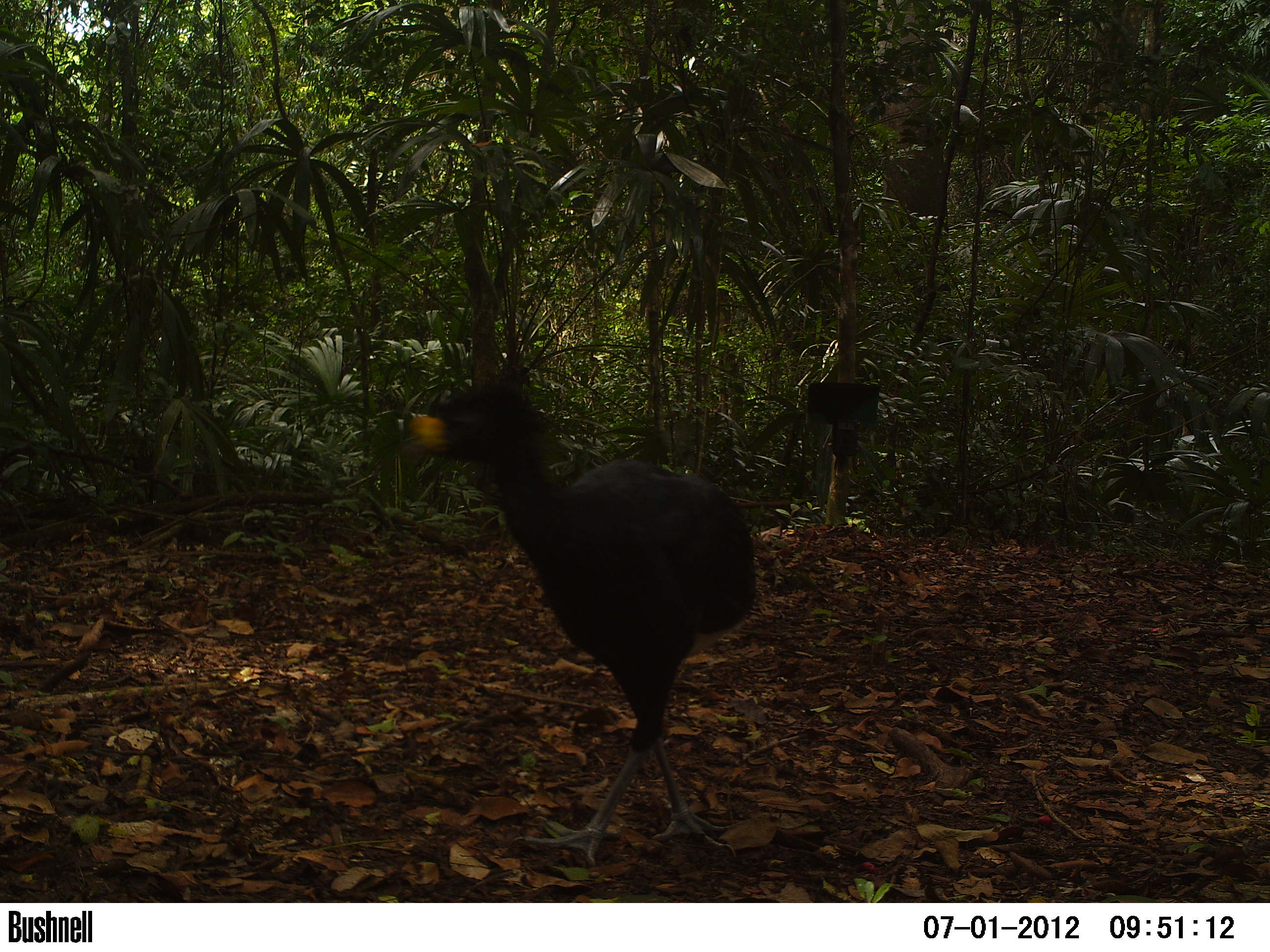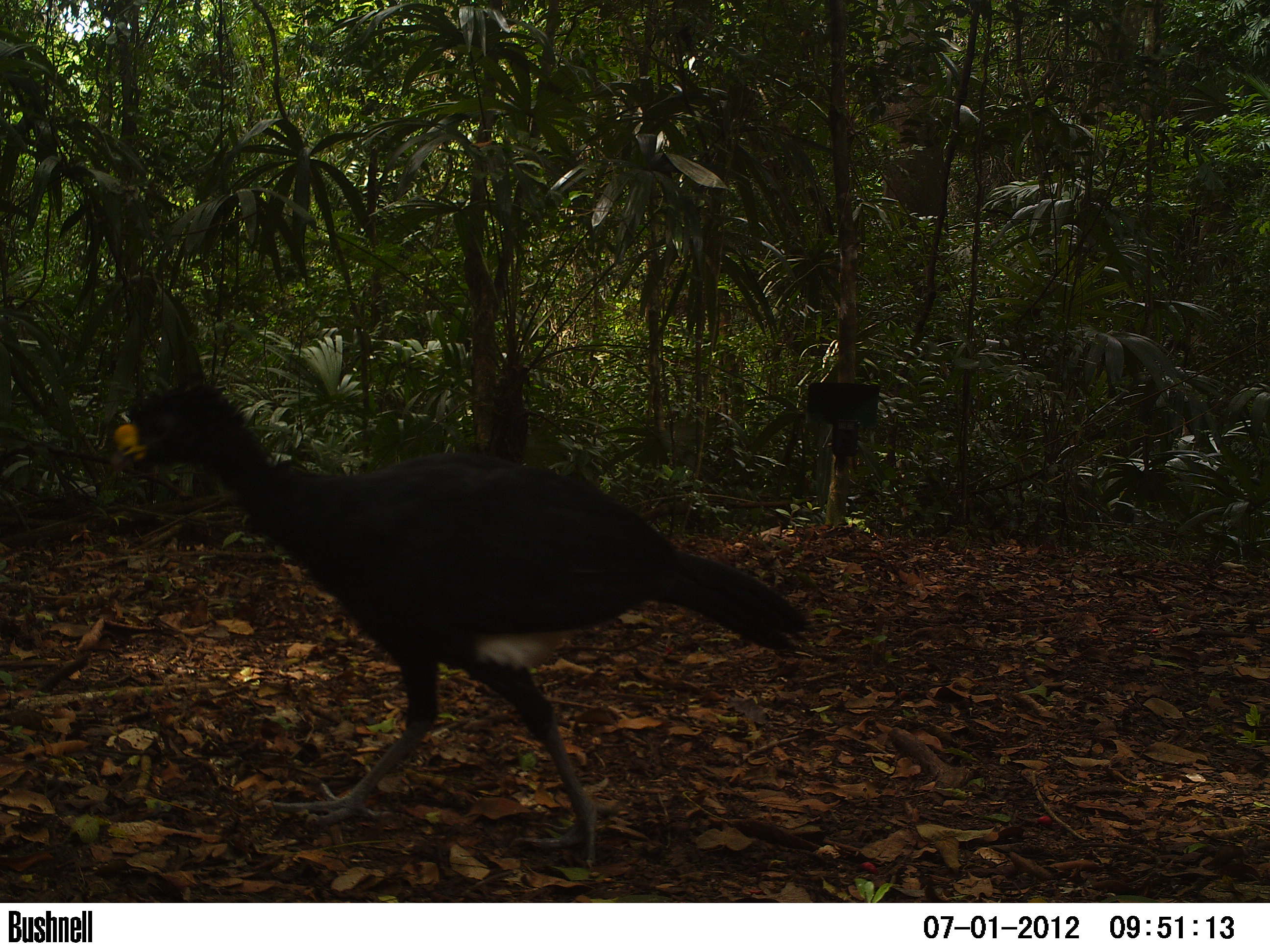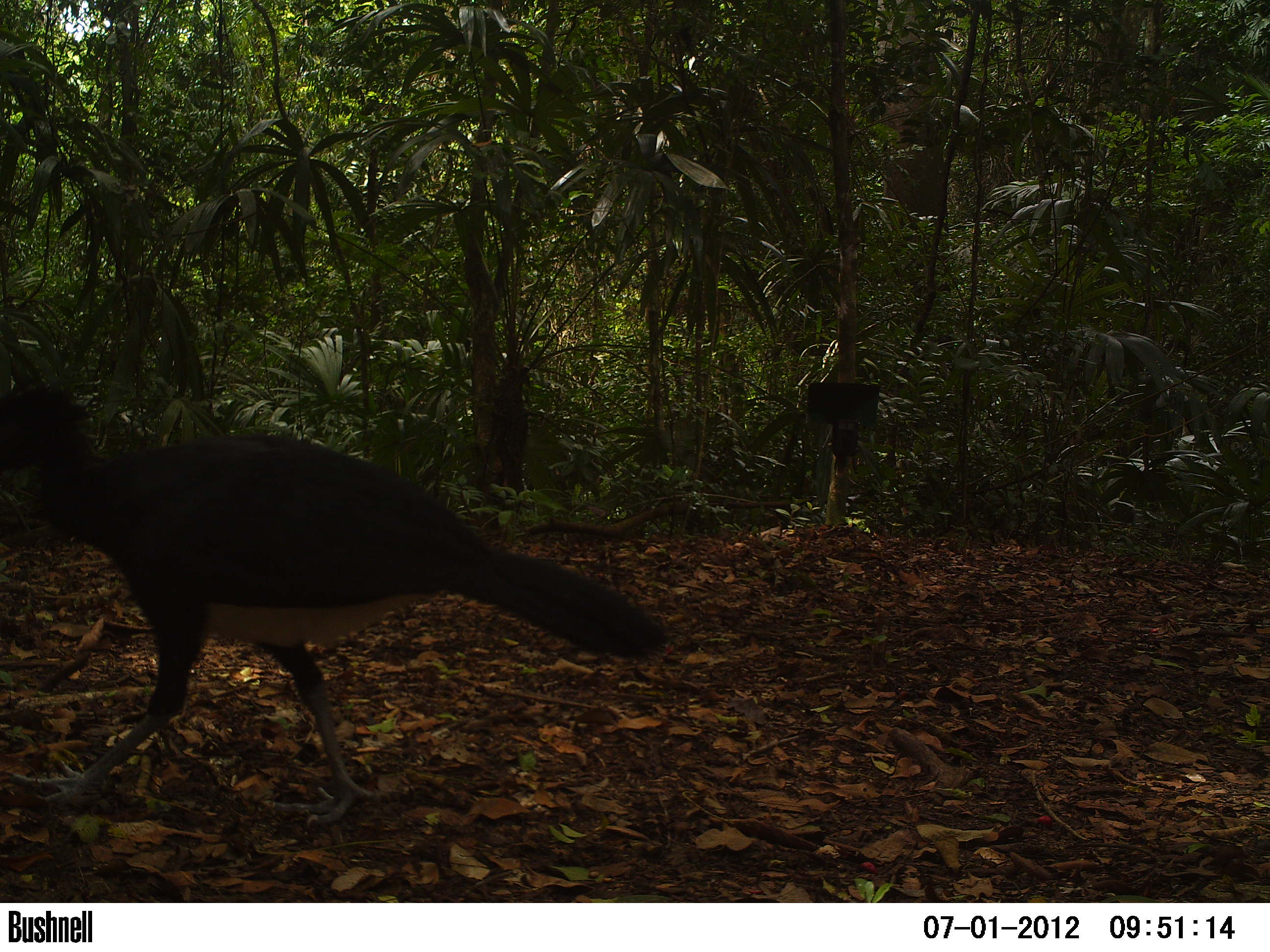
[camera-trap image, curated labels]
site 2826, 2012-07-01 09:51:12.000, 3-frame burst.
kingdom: Animalia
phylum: Chordata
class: Aves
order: Galliformes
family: Cracidae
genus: Crax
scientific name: Crax rubra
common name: great curassow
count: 1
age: adult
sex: male